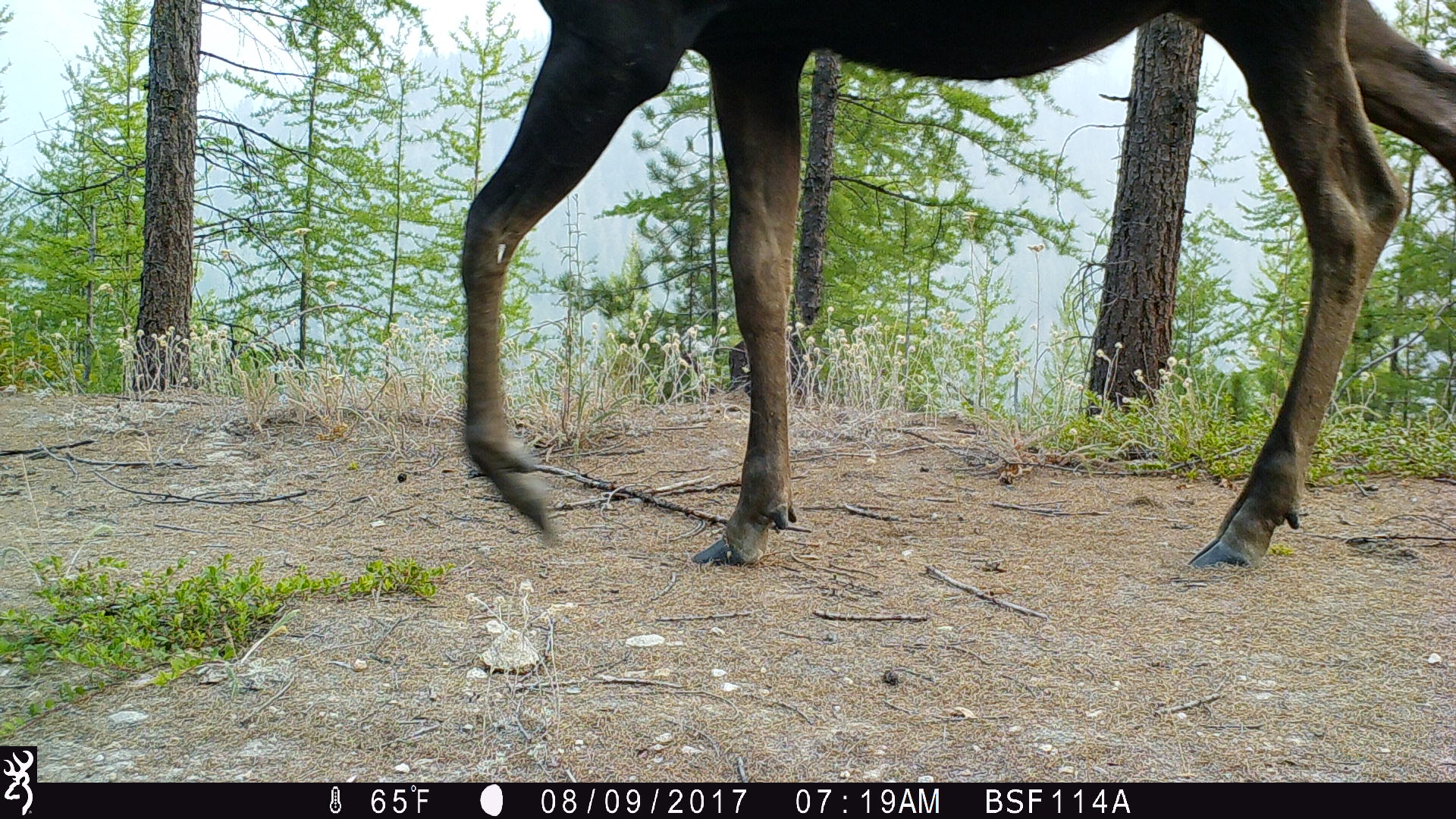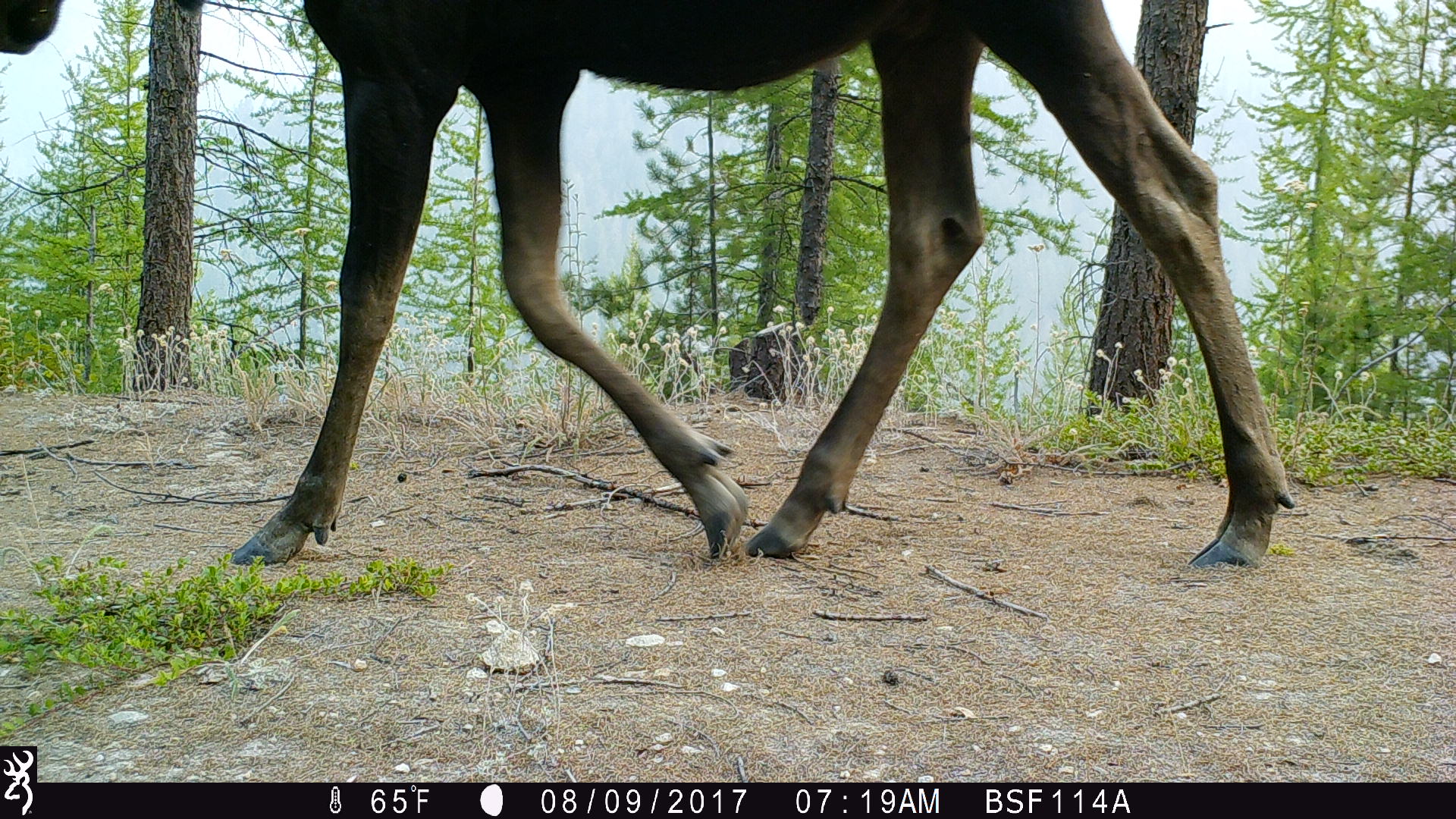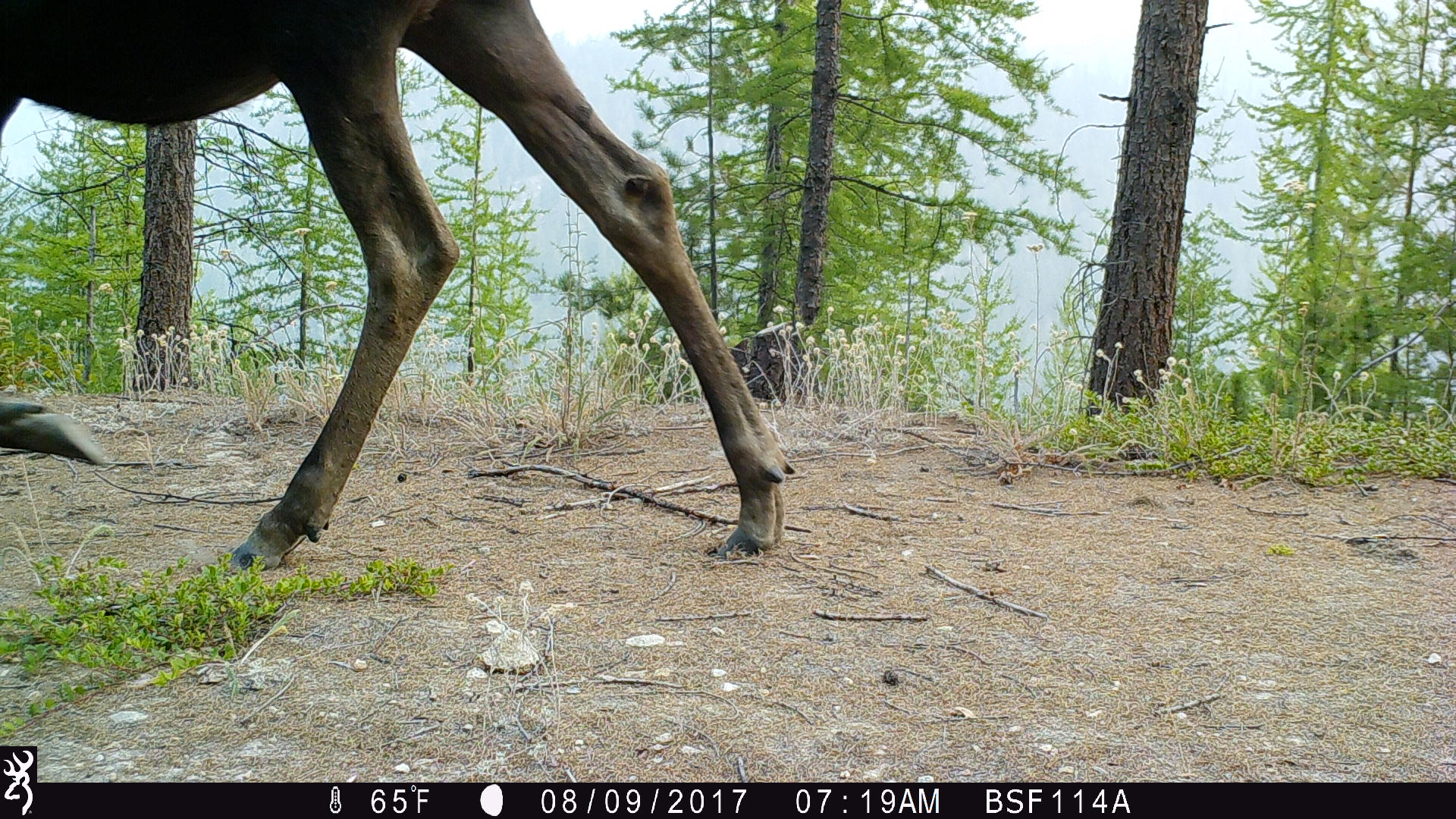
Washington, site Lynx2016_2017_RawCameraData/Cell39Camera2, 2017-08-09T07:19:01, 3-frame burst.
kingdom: Animalia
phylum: Chordata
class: Mammalia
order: Artiodactyla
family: Cervidae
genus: Alces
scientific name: Alces alces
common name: moose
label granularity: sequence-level